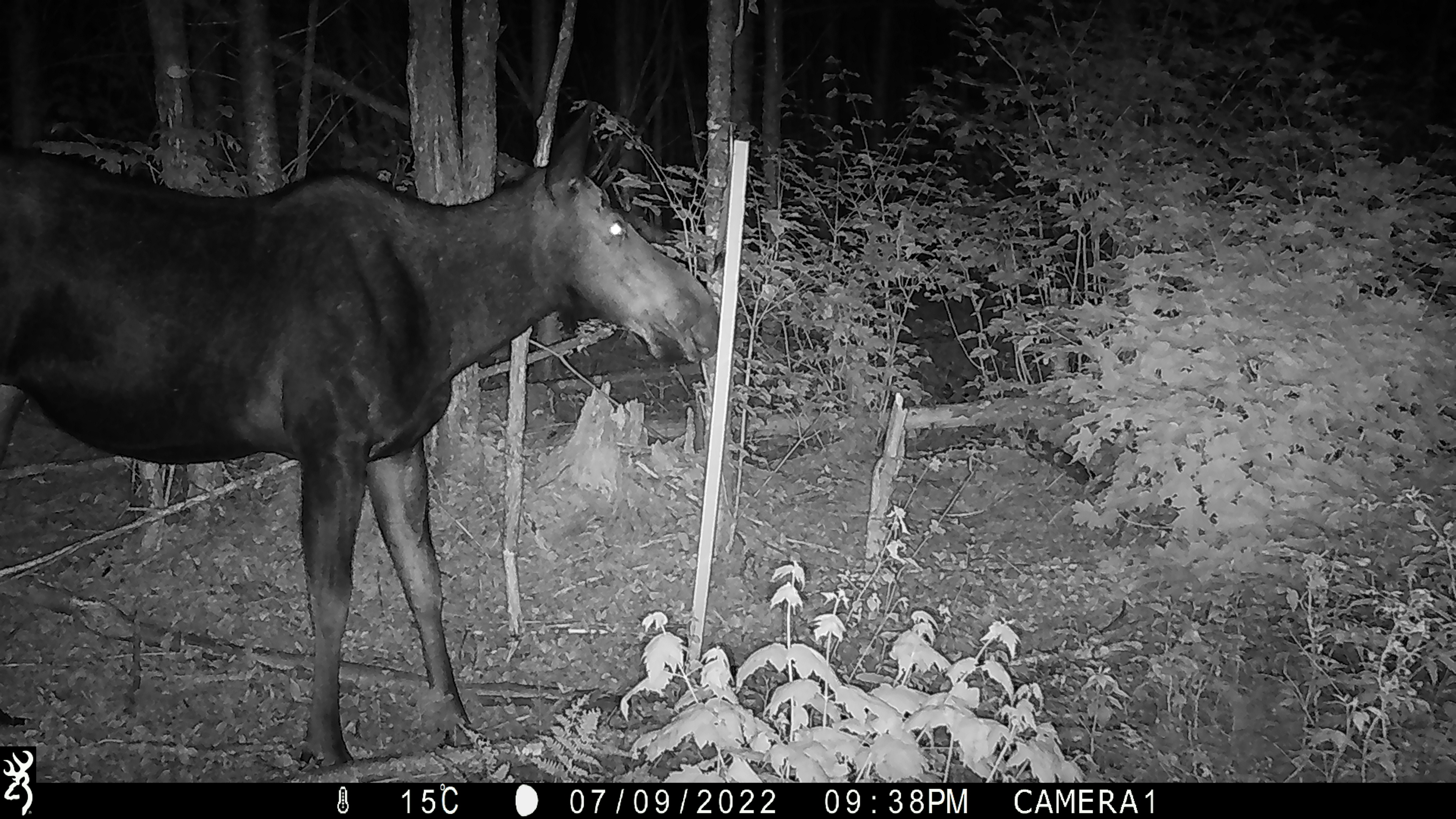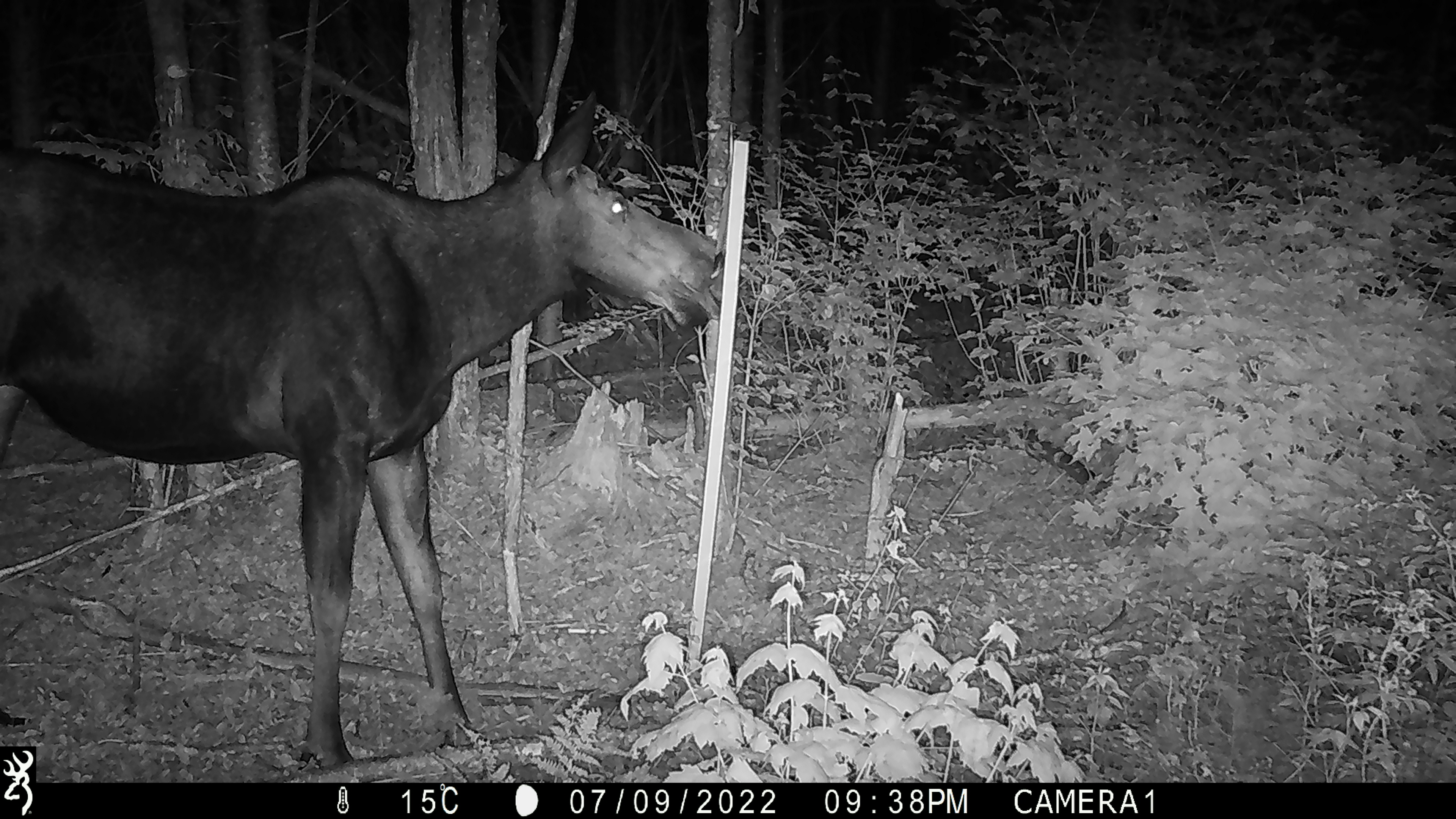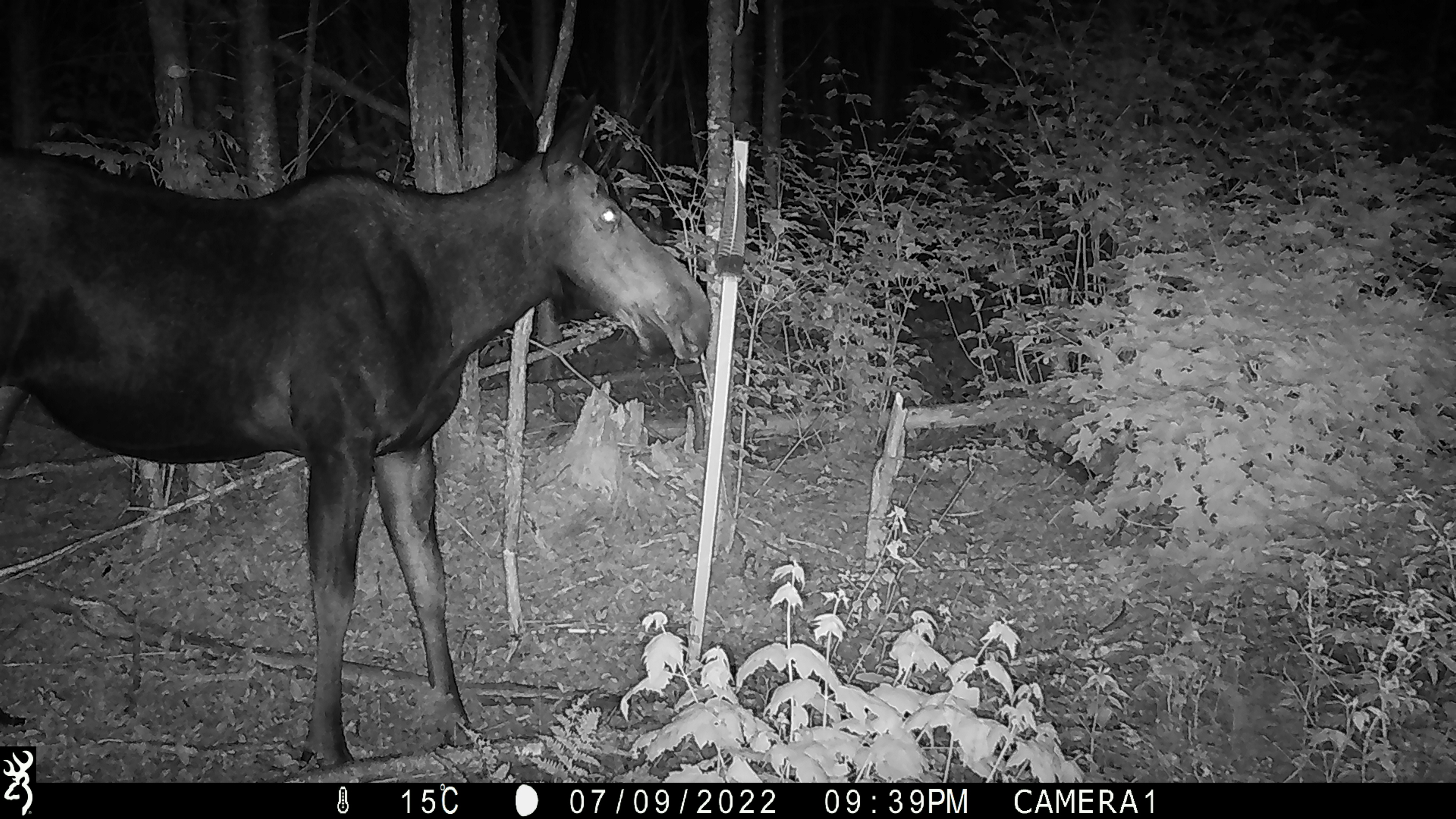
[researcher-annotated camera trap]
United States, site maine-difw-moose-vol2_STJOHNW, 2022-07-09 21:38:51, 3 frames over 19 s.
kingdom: Animalia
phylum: Chordata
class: Mammalia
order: Artiodactyla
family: Cervidae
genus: Alces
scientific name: Alces alces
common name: moose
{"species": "moose (Alces alces)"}